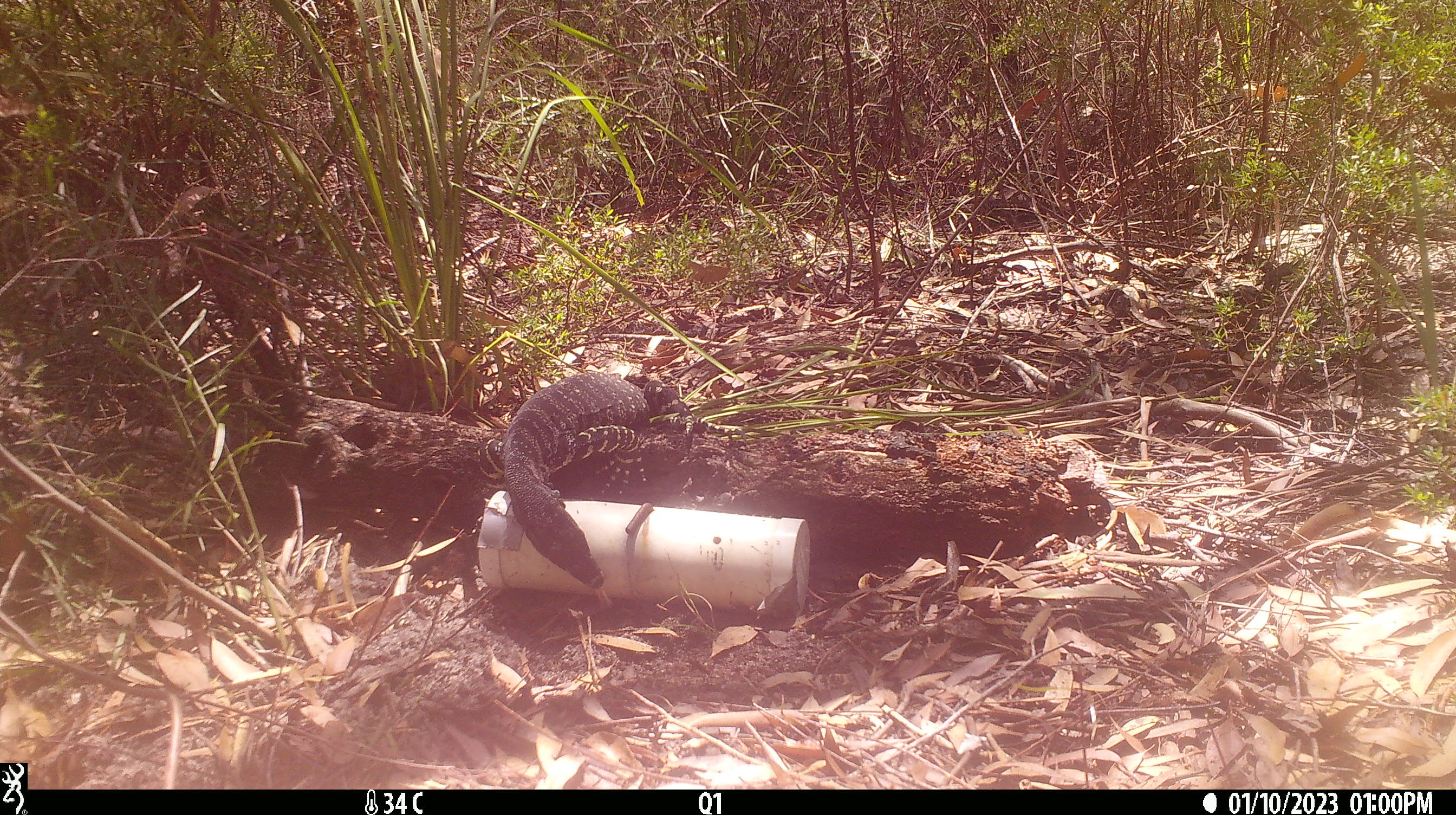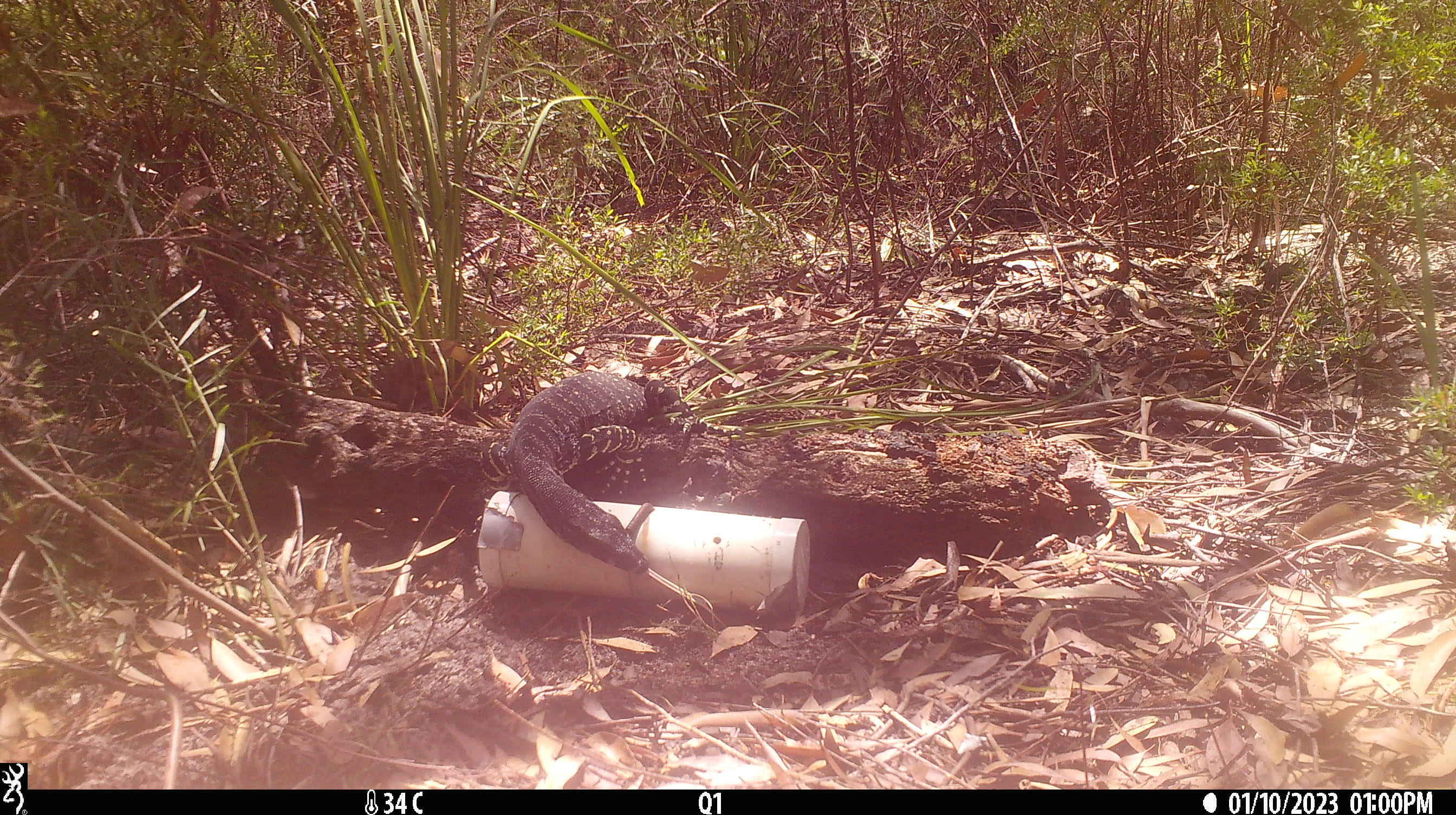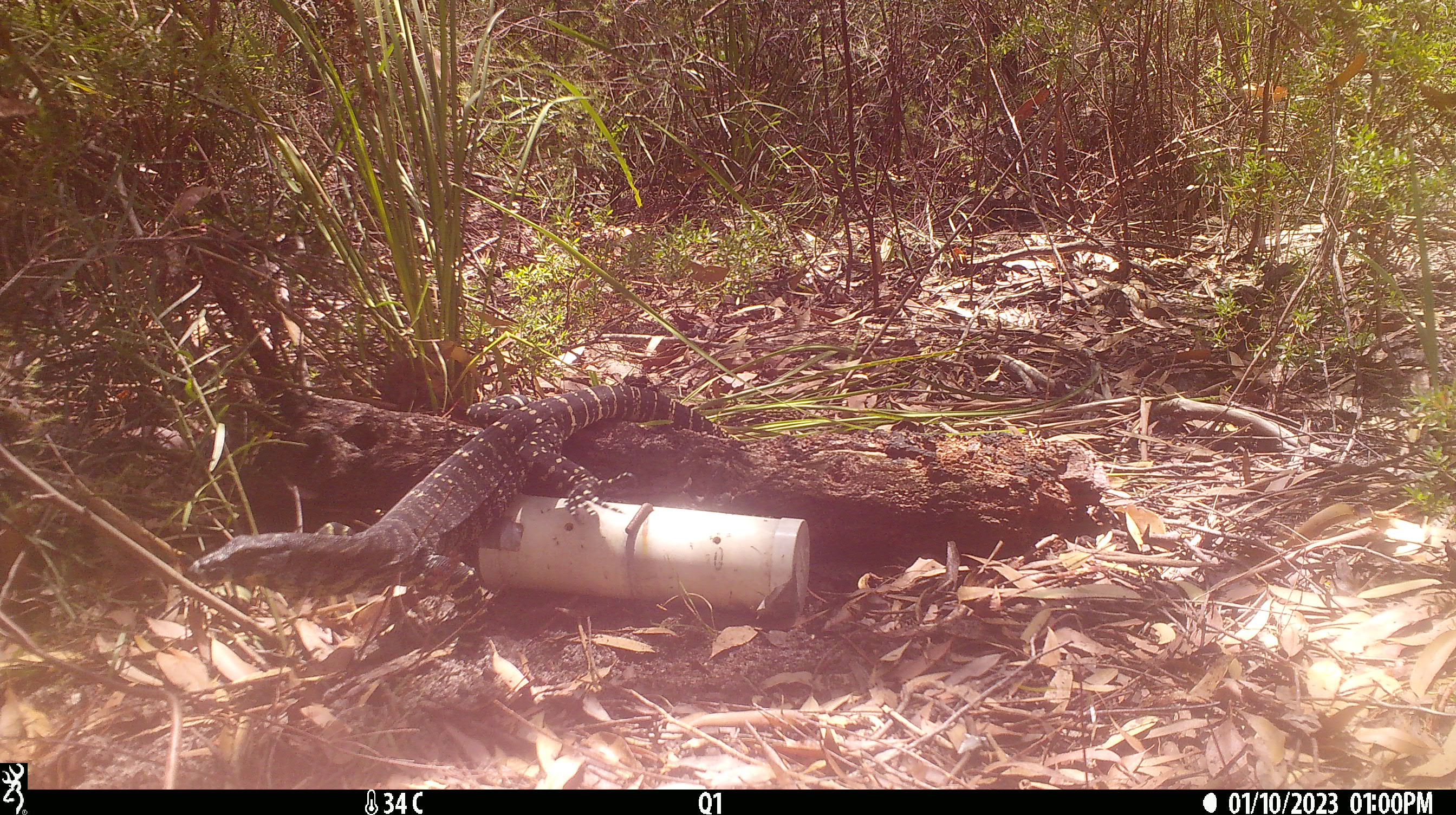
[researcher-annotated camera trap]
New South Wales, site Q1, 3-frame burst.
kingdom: Animalia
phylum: Chordata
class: Reptilia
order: Squamata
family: Varanidae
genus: Varanus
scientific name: Varanus varius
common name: lace monitor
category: goanna